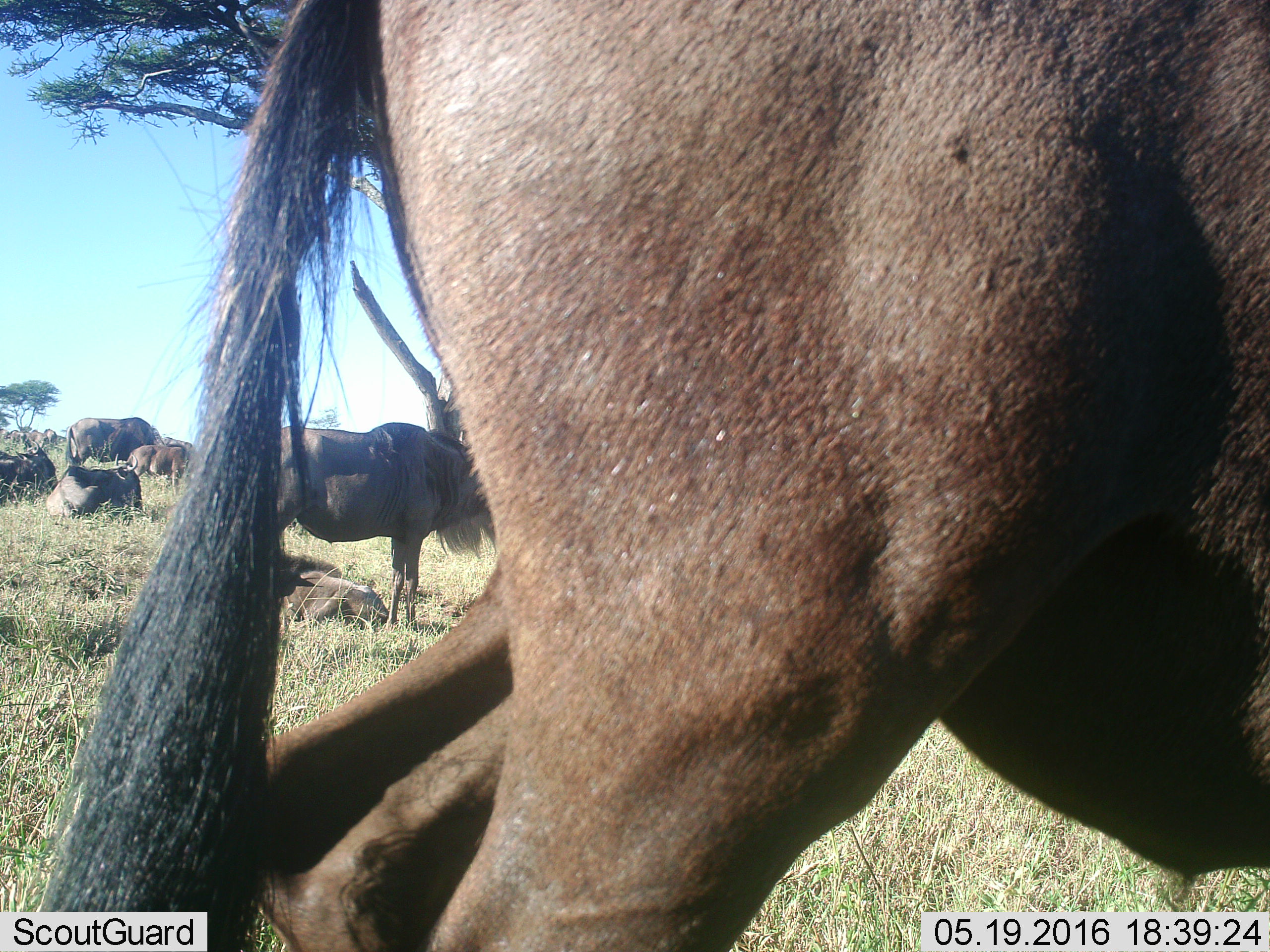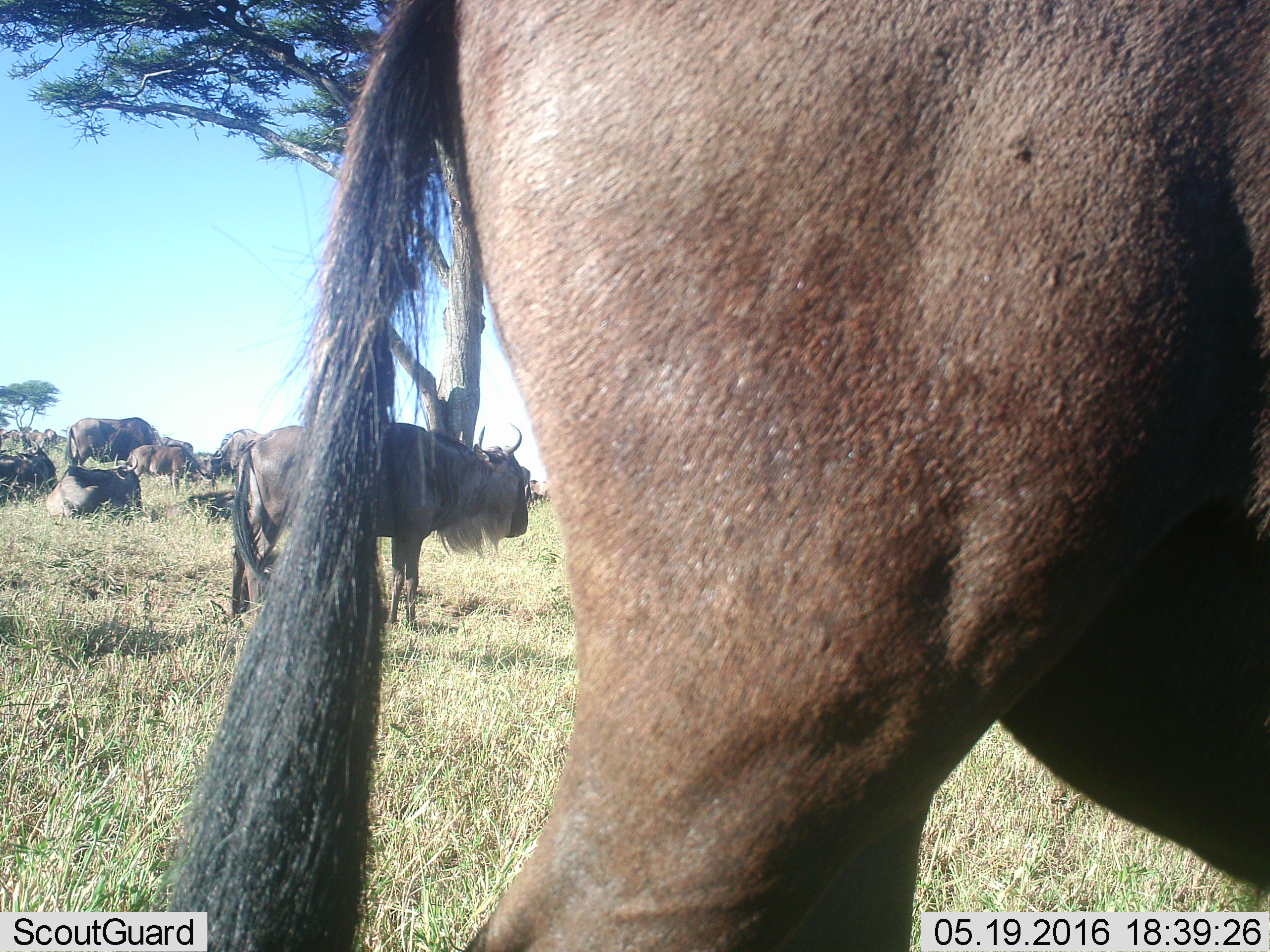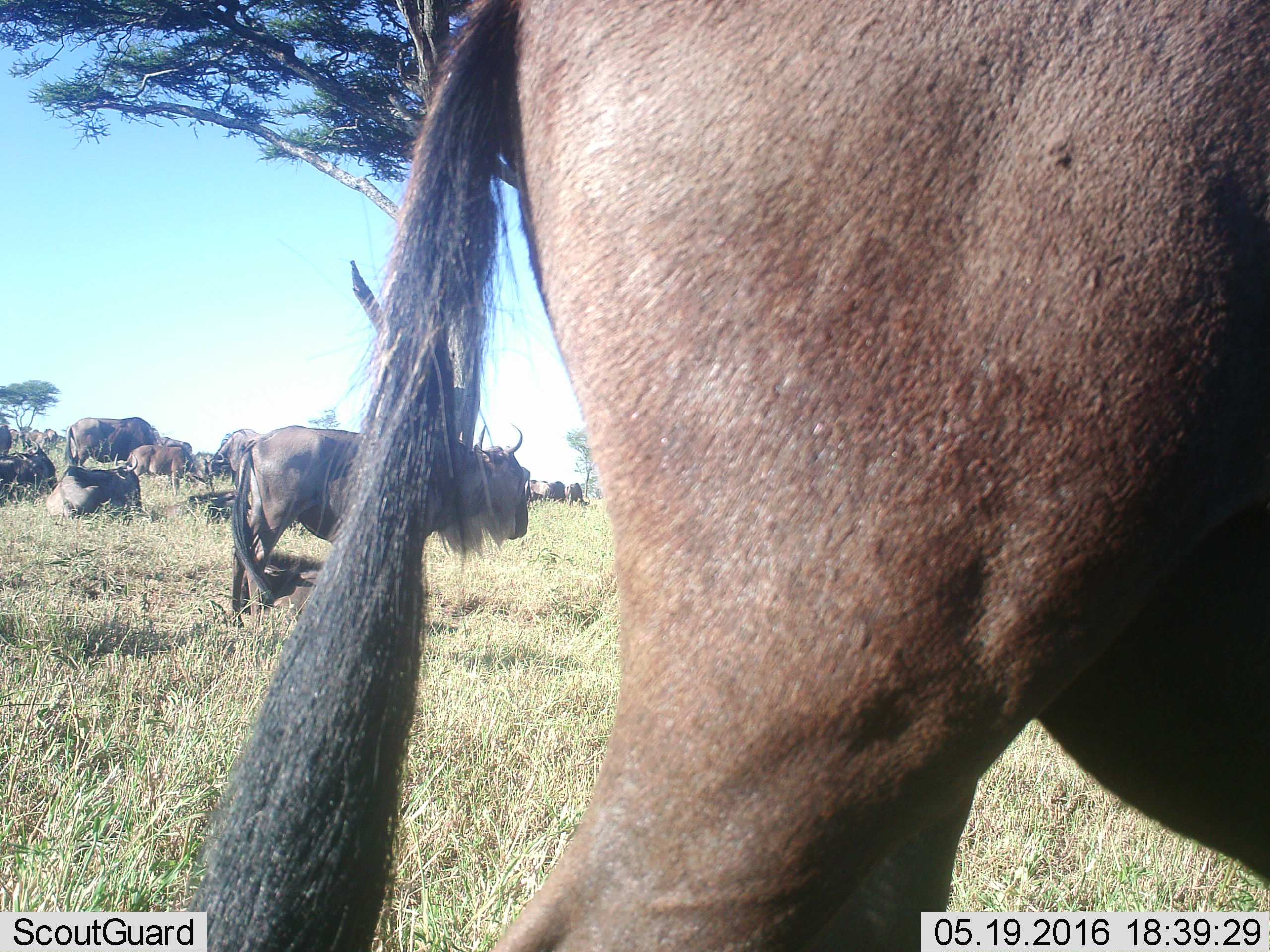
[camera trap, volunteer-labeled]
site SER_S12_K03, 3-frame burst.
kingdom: Animalia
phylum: Chordata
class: Mammalia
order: Artiodactyla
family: Bovidae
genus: Connochaetes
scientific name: Connochaetes taurinus taurinus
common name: blue wildebeest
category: wildebeestblue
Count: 11-50.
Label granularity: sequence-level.